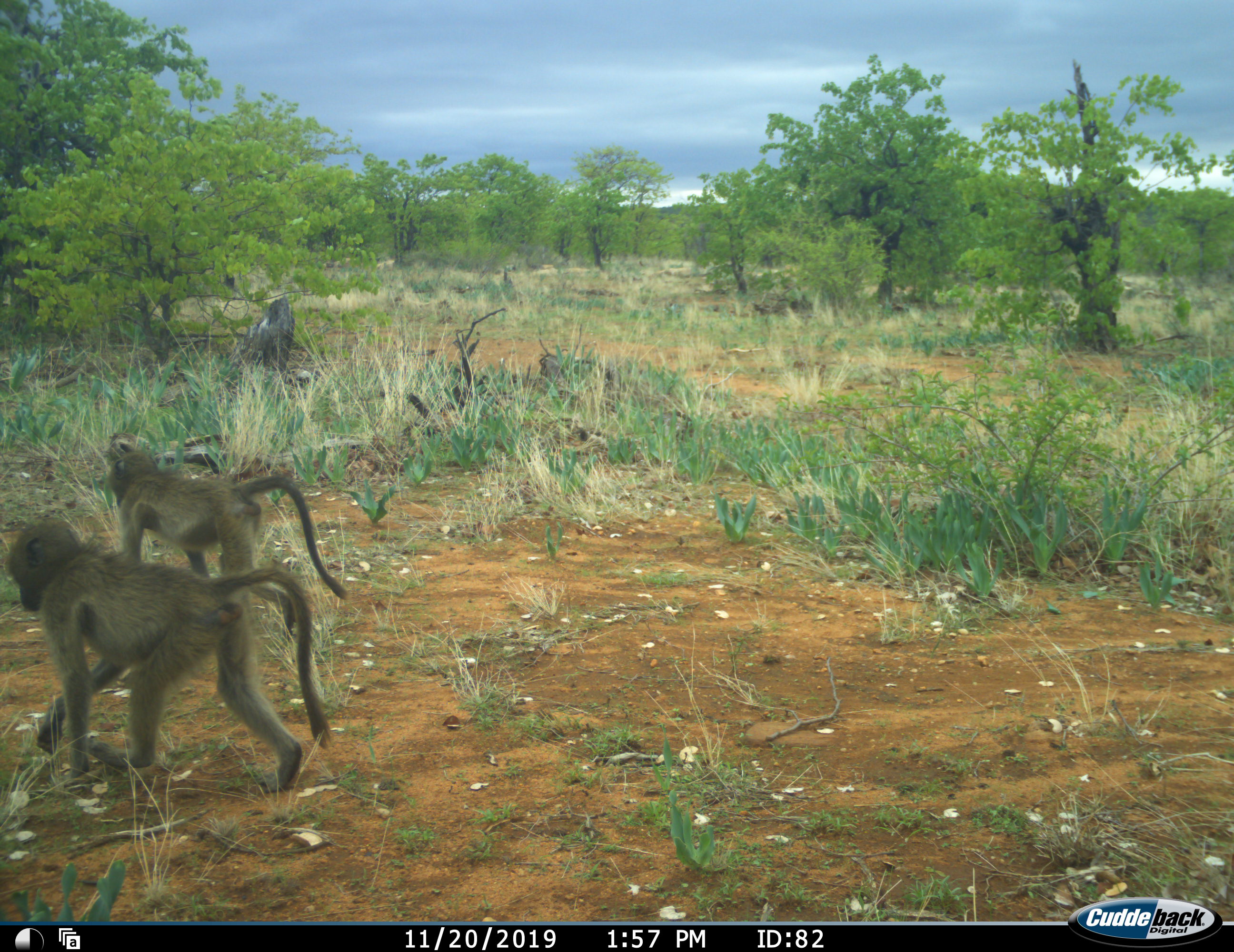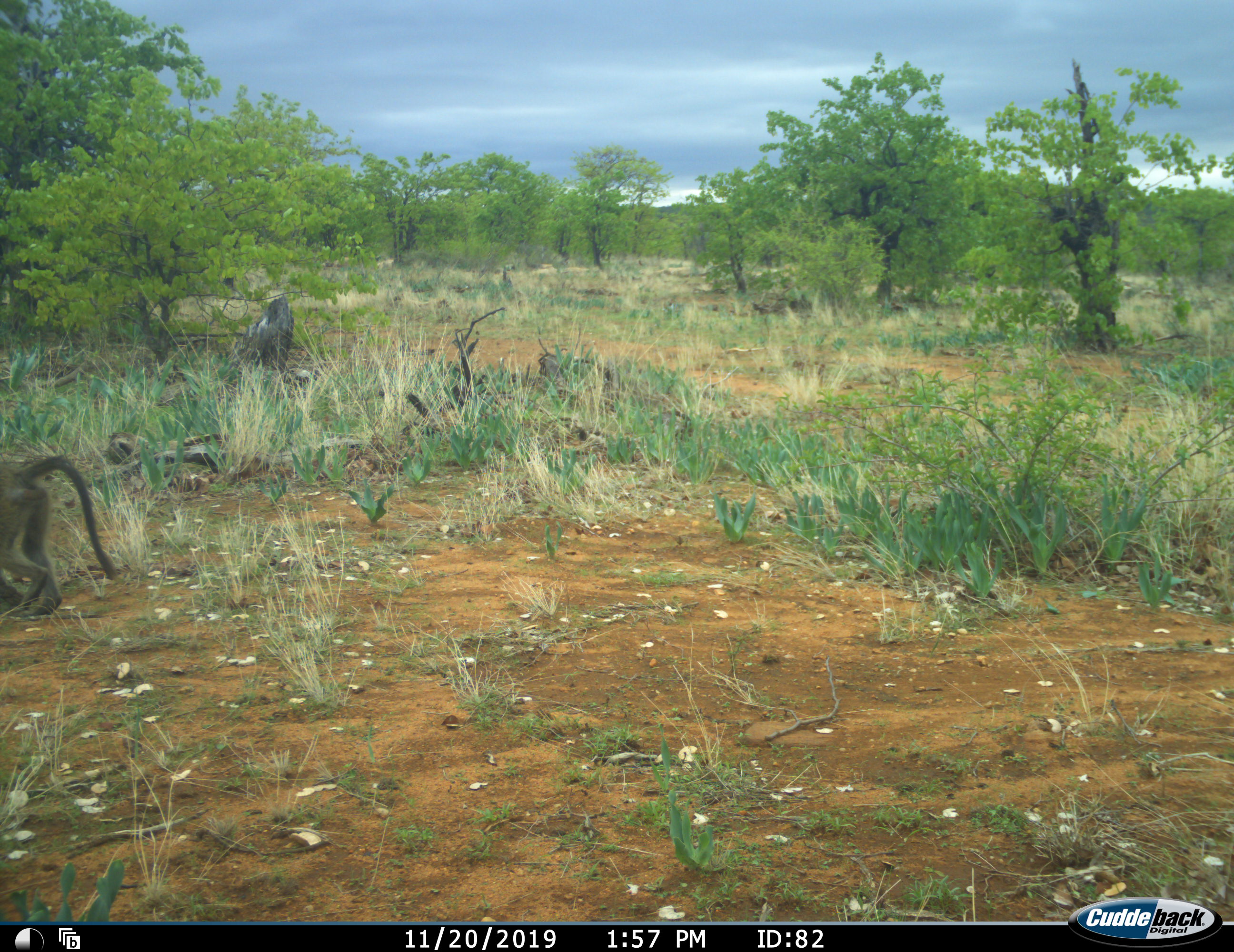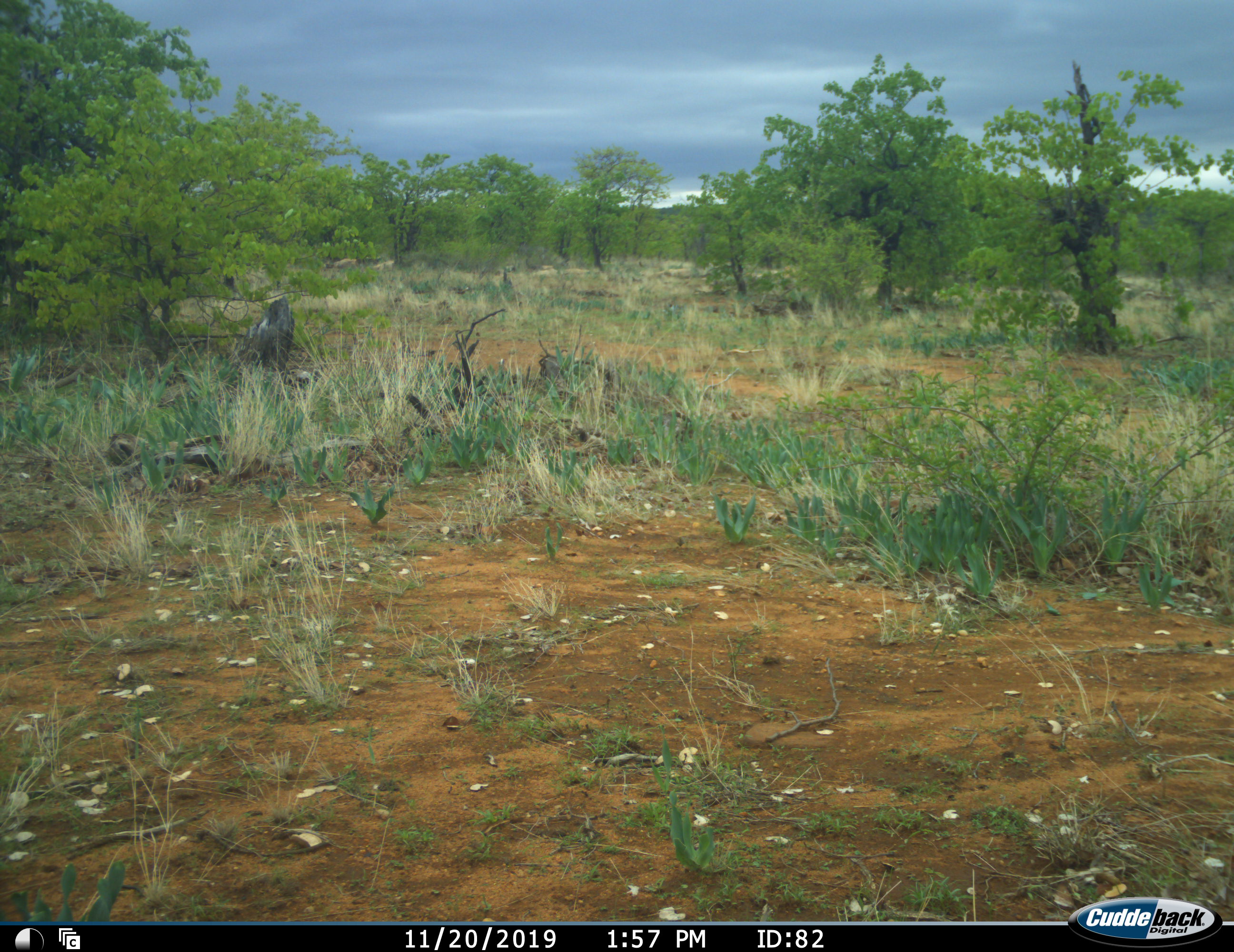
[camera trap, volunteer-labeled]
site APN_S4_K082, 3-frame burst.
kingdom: Animalia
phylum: Chordata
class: Mammalia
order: Primates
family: Cercopithecidae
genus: Papio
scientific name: Papio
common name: baboon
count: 2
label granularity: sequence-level